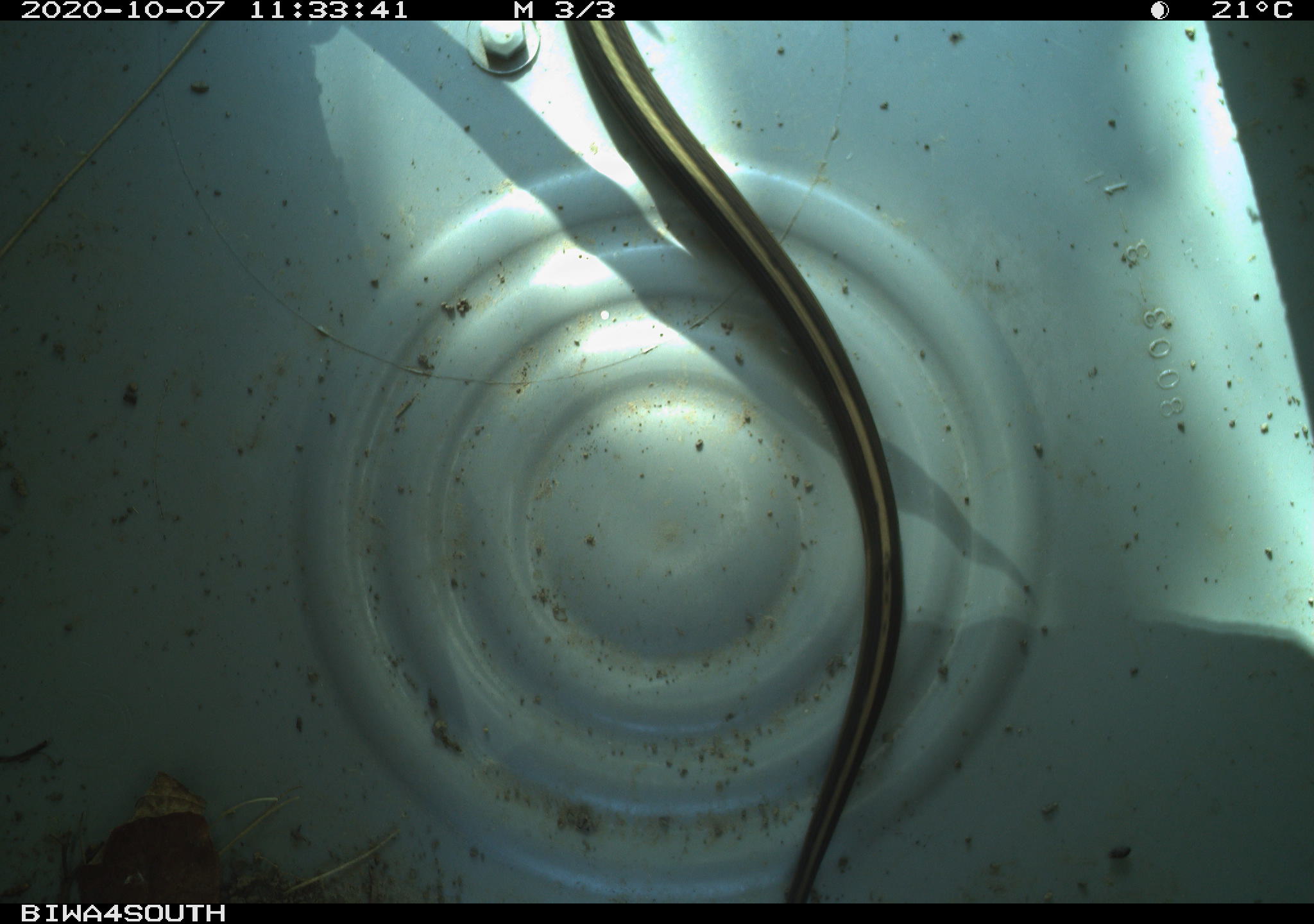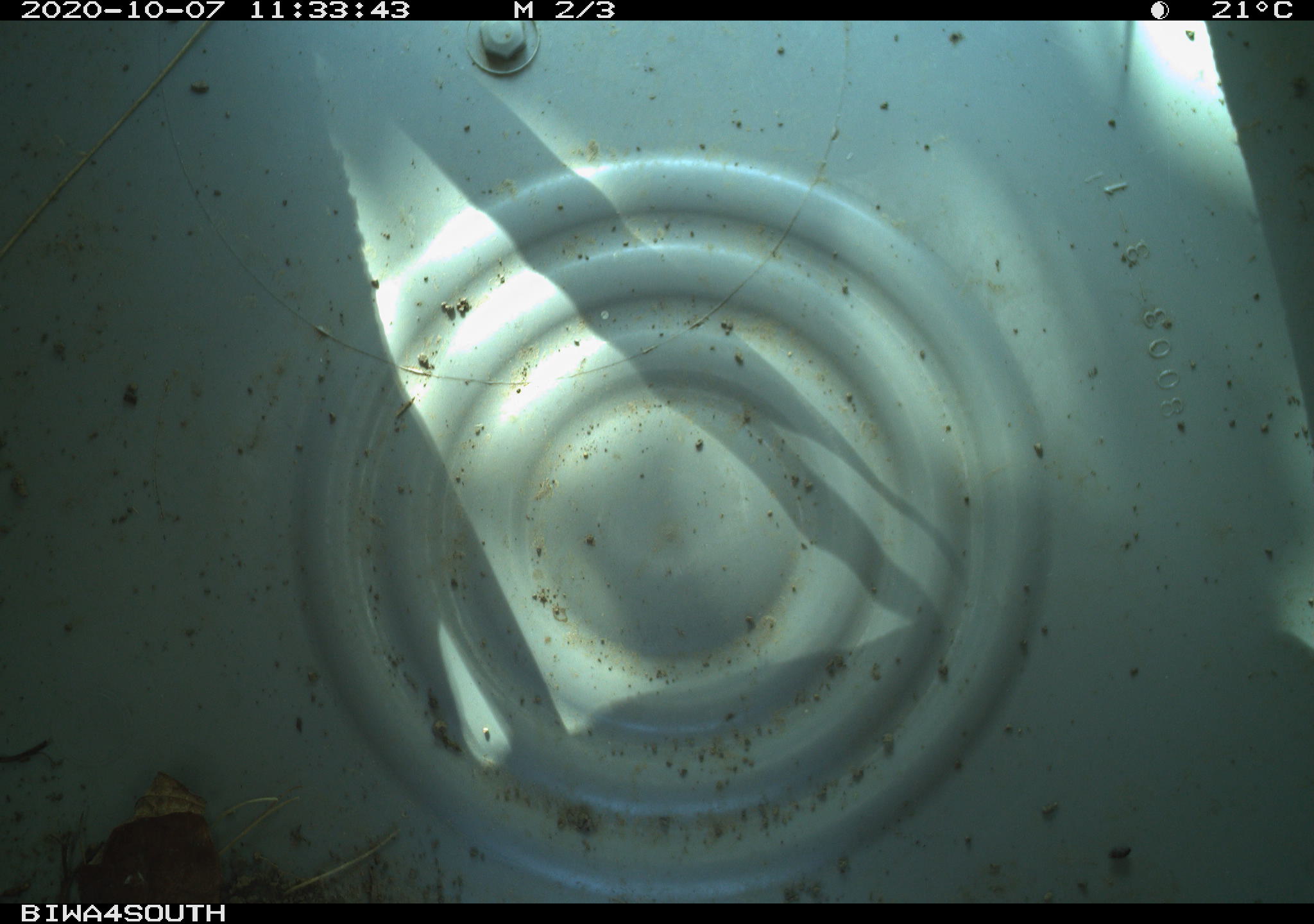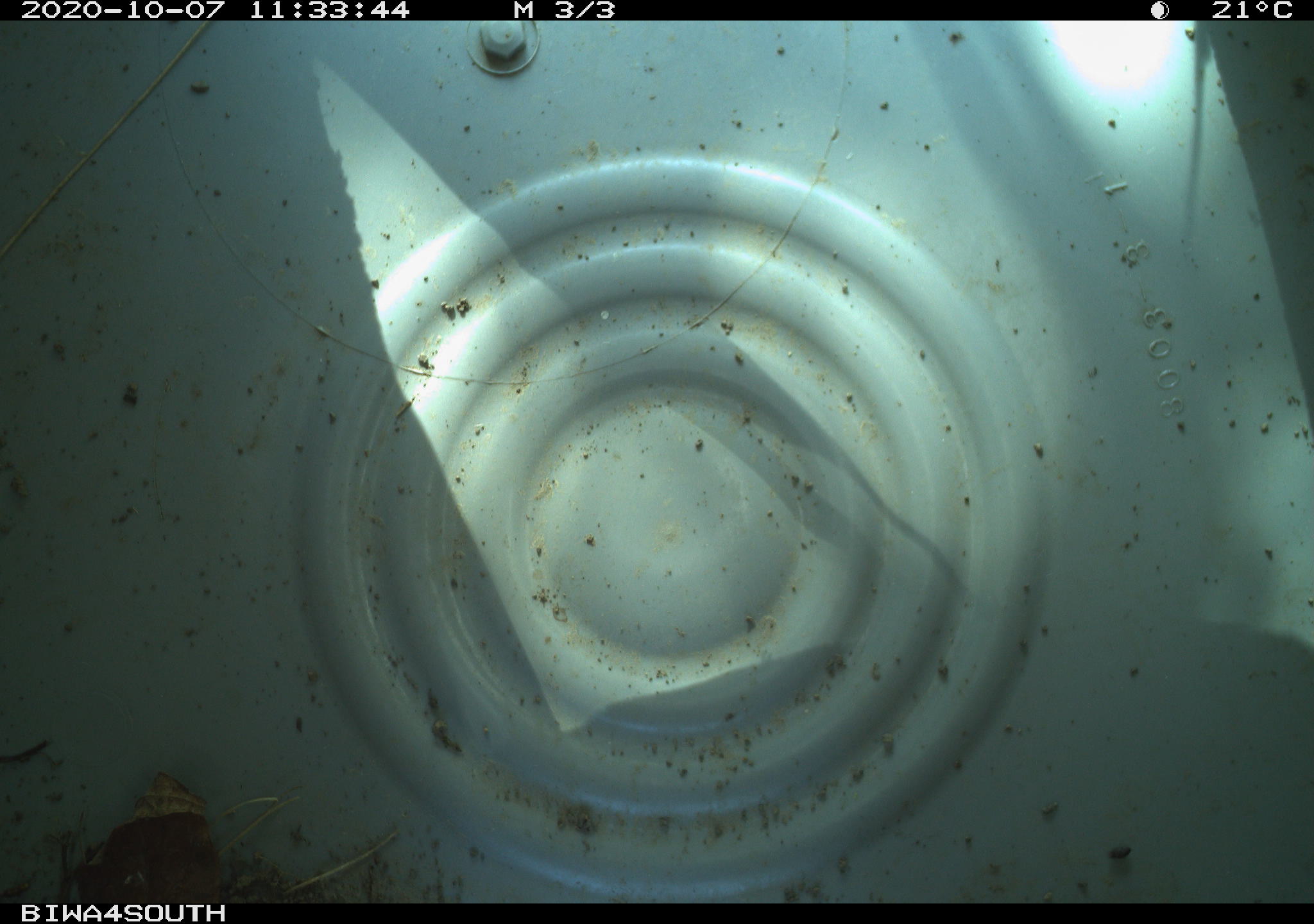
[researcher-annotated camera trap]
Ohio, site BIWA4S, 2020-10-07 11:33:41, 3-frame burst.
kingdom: Animalia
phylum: Chordata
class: Reptilia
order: Squamata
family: Colubridae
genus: Thamnophis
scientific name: Thamnophis sirtalis sirtalis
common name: eastern gartersnake